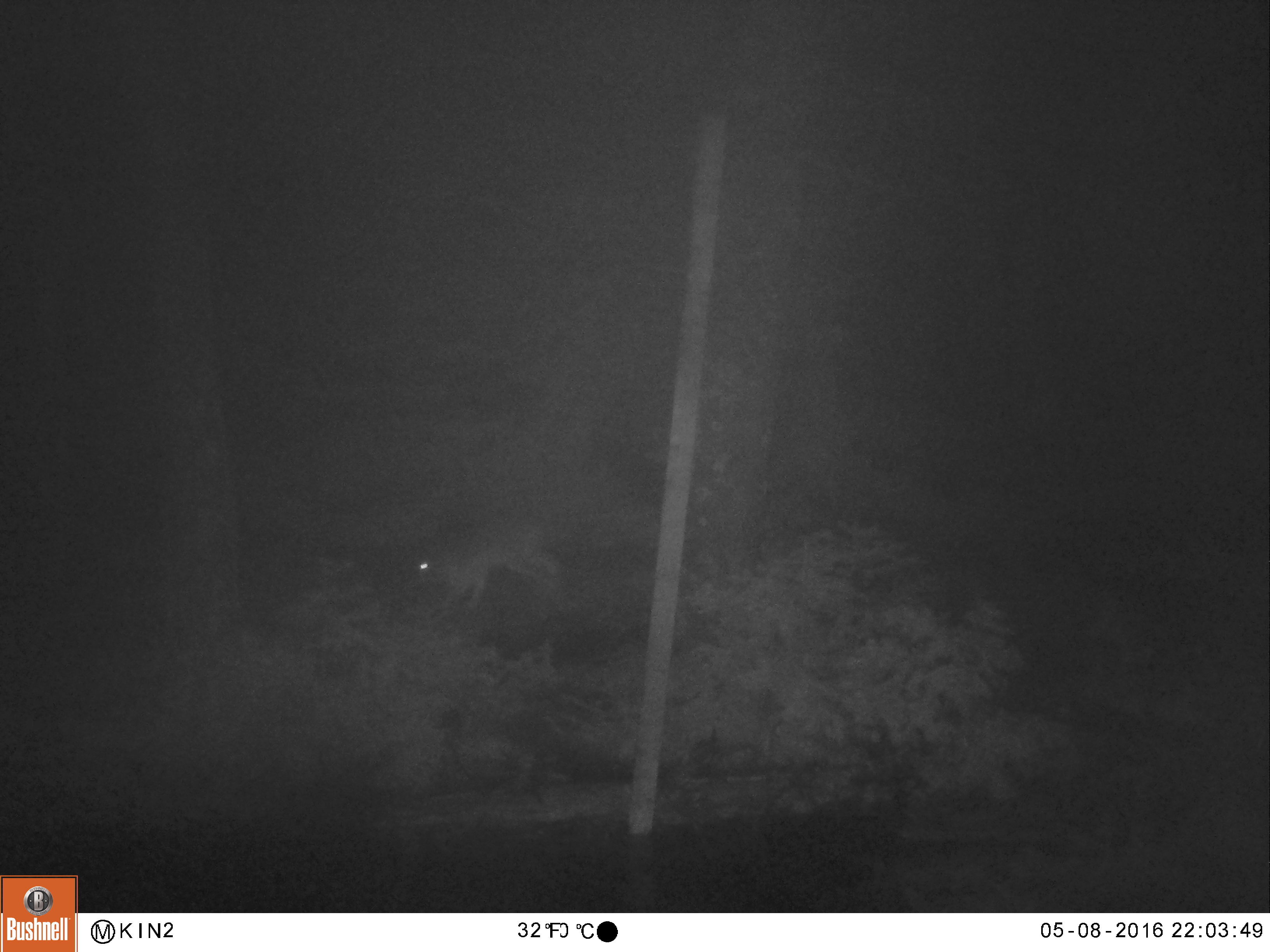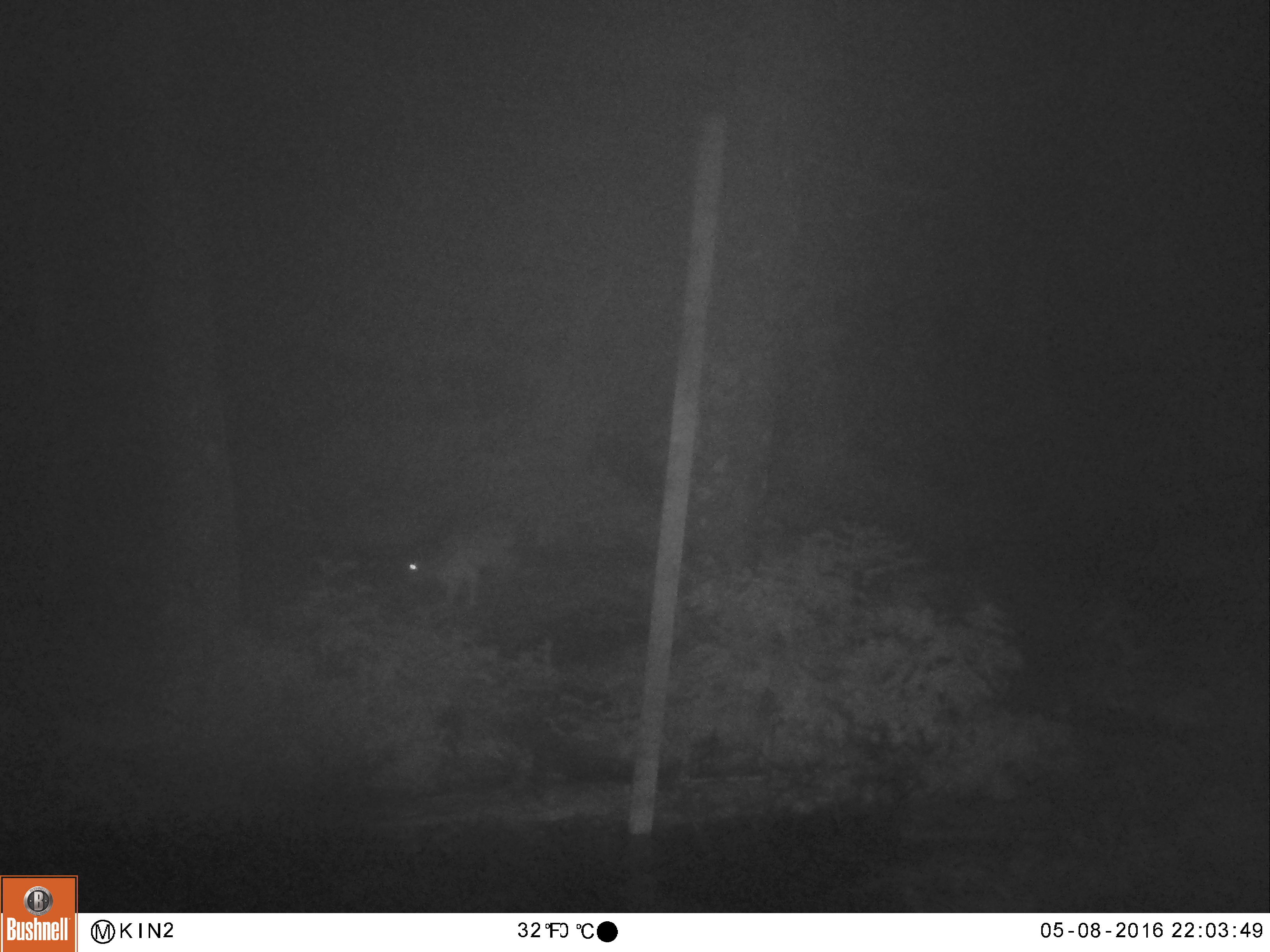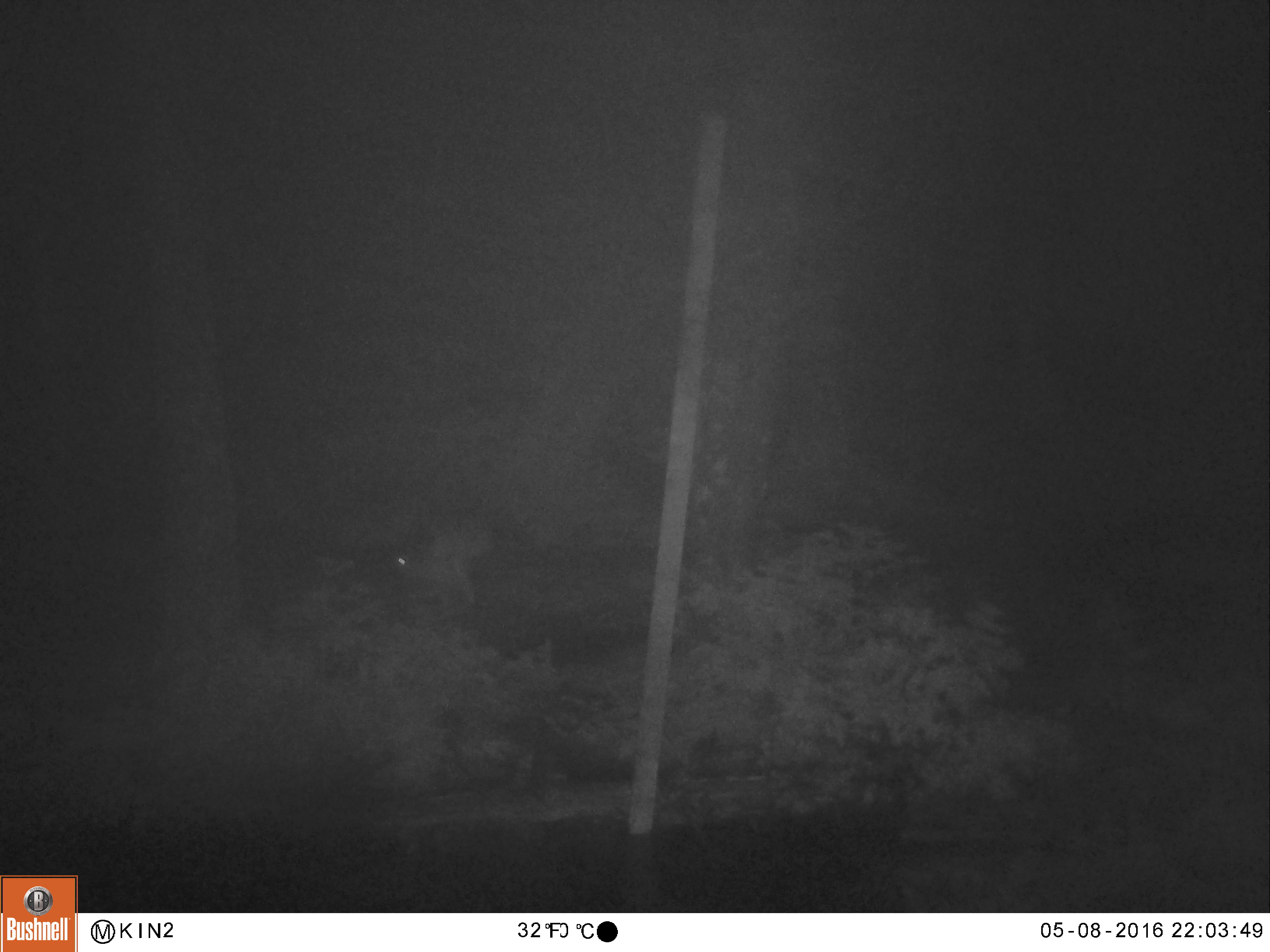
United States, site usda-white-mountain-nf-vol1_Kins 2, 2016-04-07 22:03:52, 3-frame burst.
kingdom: Animalia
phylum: Chordata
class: Mammalia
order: Lagomorpha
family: Leporidae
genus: Lepus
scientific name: Lepus americanus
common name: snowshoe hare